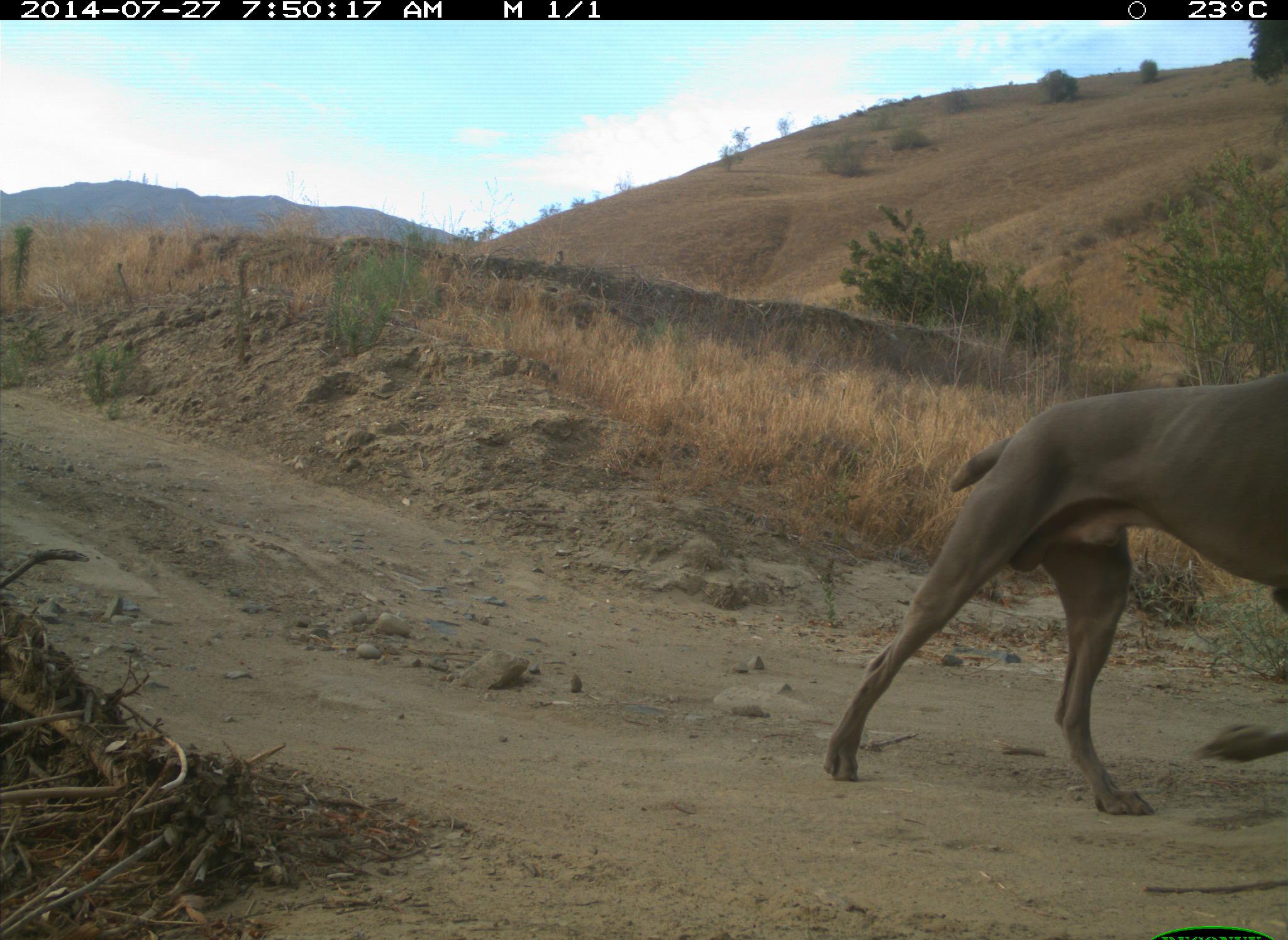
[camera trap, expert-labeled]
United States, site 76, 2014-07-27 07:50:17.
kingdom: Animalia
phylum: Chordata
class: Mammalia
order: Carnivora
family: Canidae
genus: Canis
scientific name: Canis familiaris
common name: domestic dog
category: dog